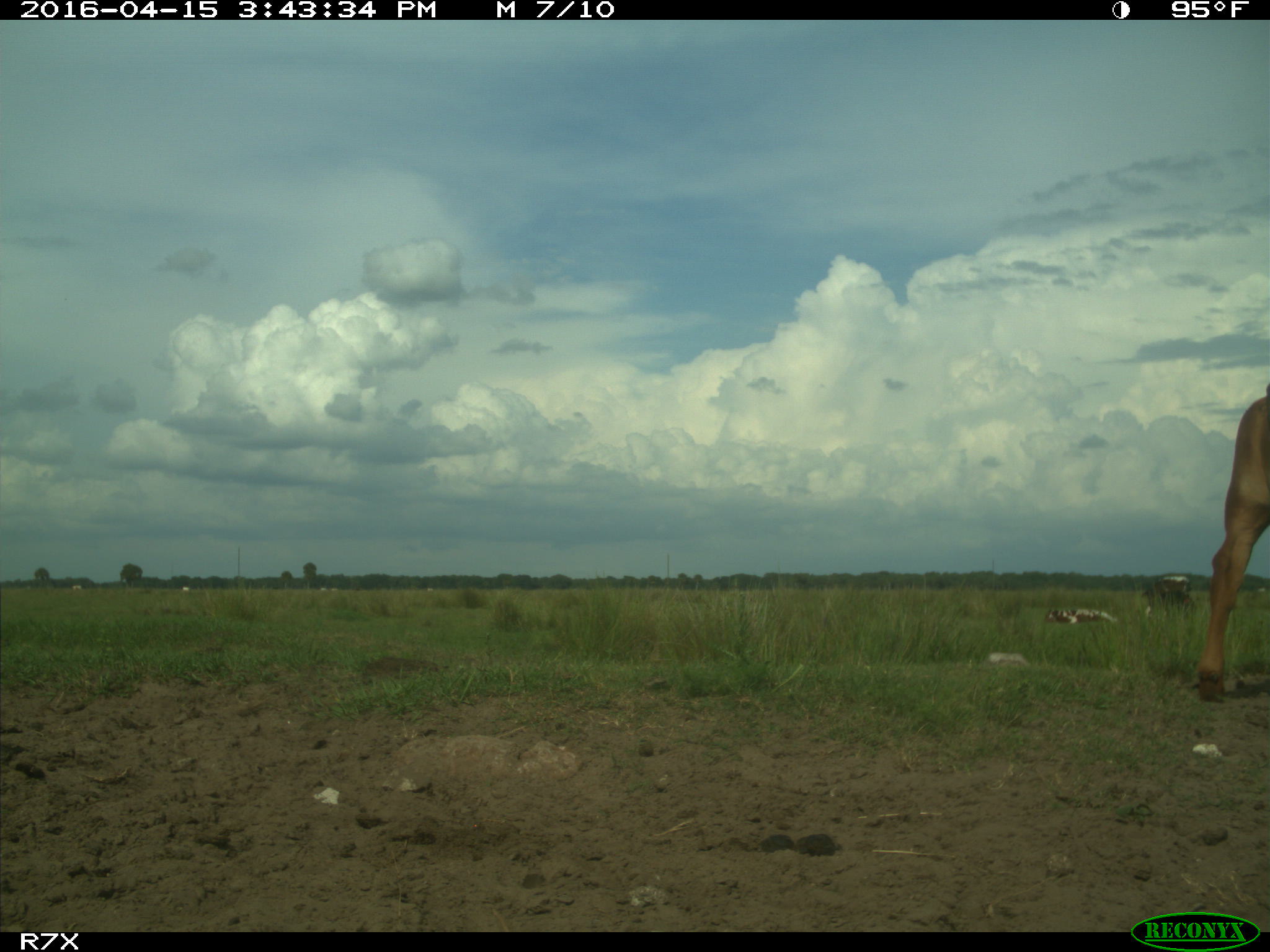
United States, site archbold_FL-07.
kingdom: Animalia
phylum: Chordata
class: Mammalia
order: Artiodactyla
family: Bovidae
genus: Bos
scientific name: Bos taurus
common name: domestic cow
Bos taurus (domestic cow).